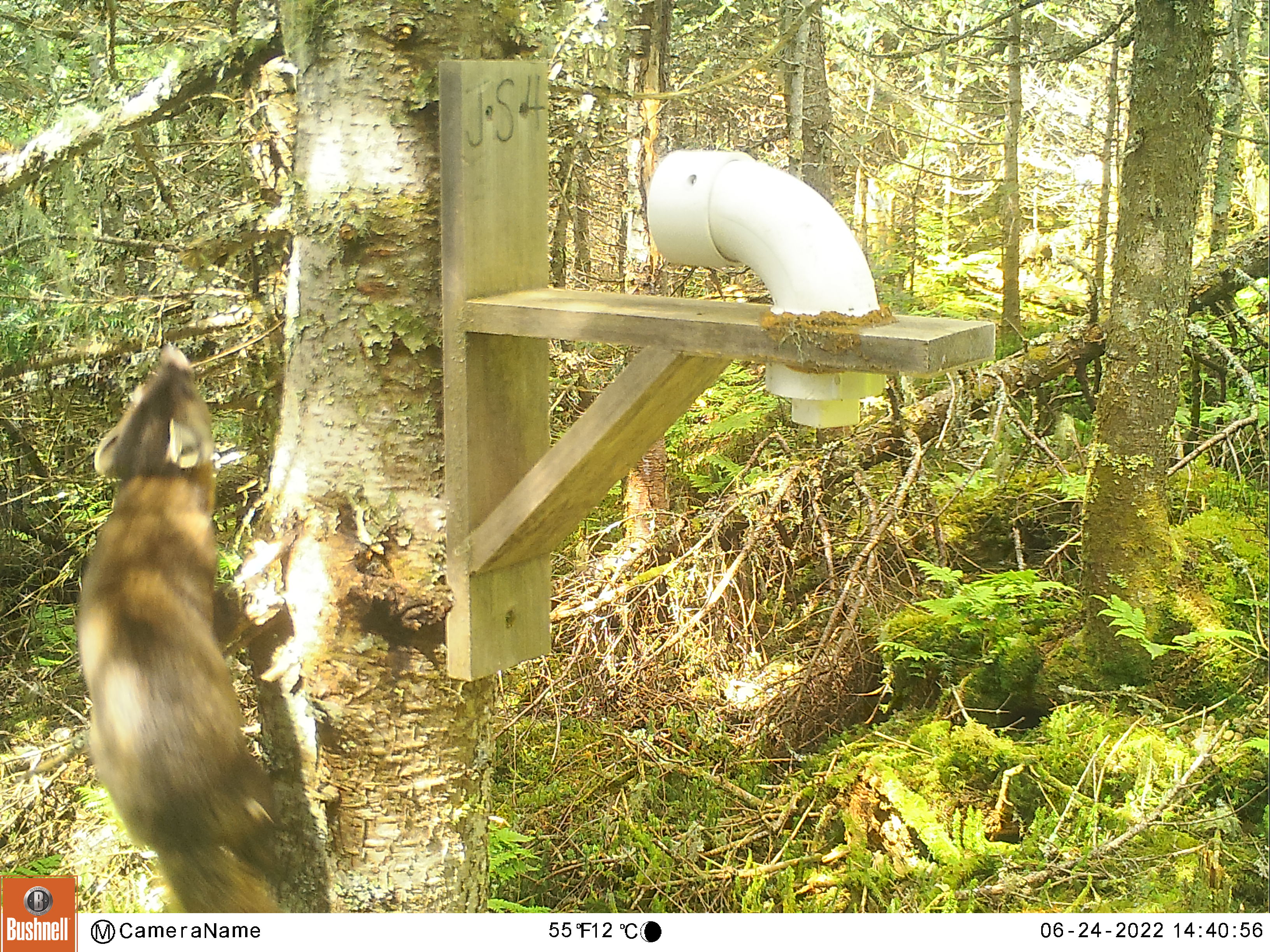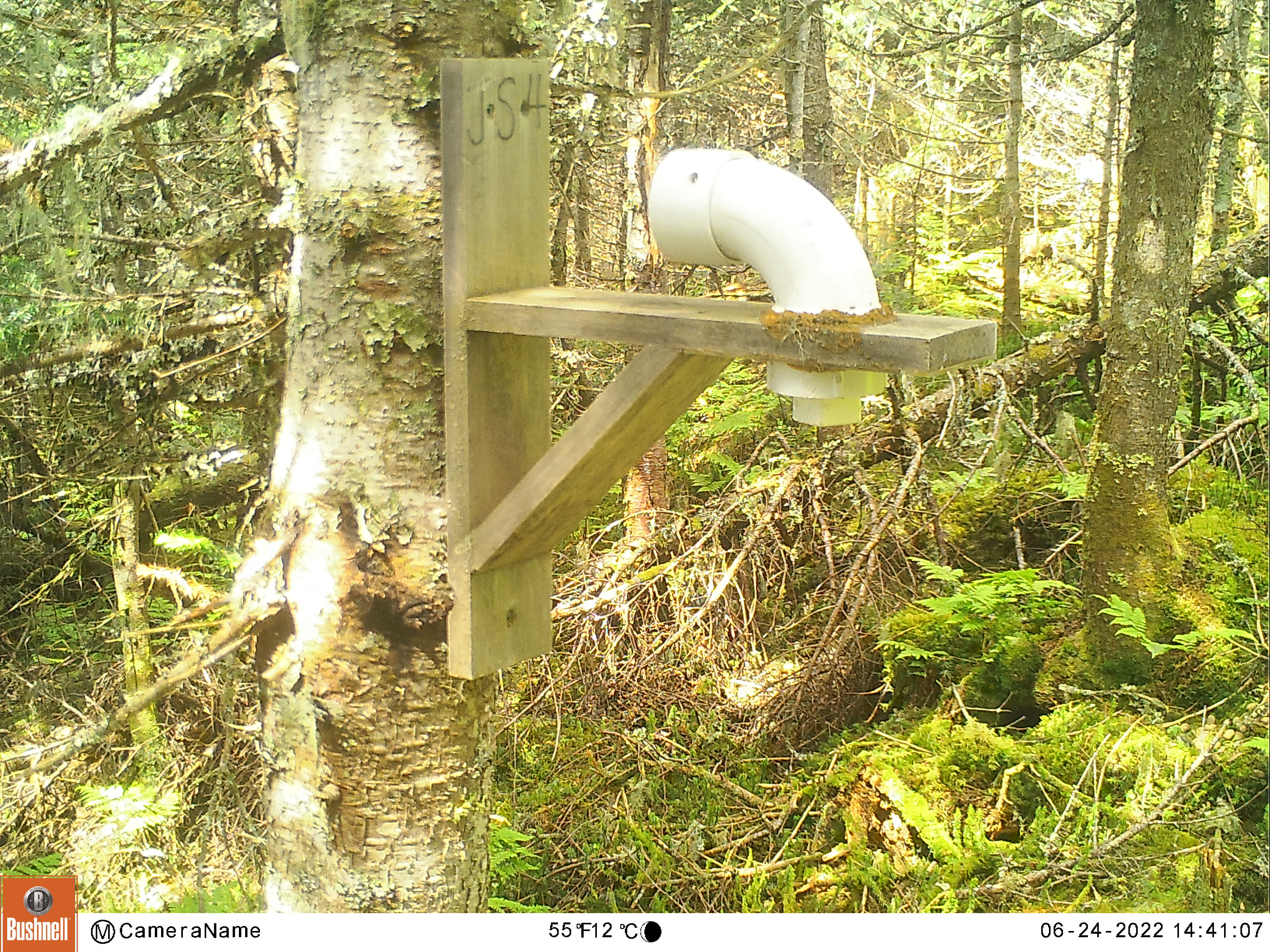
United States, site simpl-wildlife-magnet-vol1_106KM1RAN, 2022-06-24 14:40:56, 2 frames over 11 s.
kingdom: Animalia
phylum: Chordata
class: Mammalia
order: Carnivora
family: Mustelidae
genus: Martes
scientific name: Martes americana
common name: american marten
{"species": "american marten (Martes americana)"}